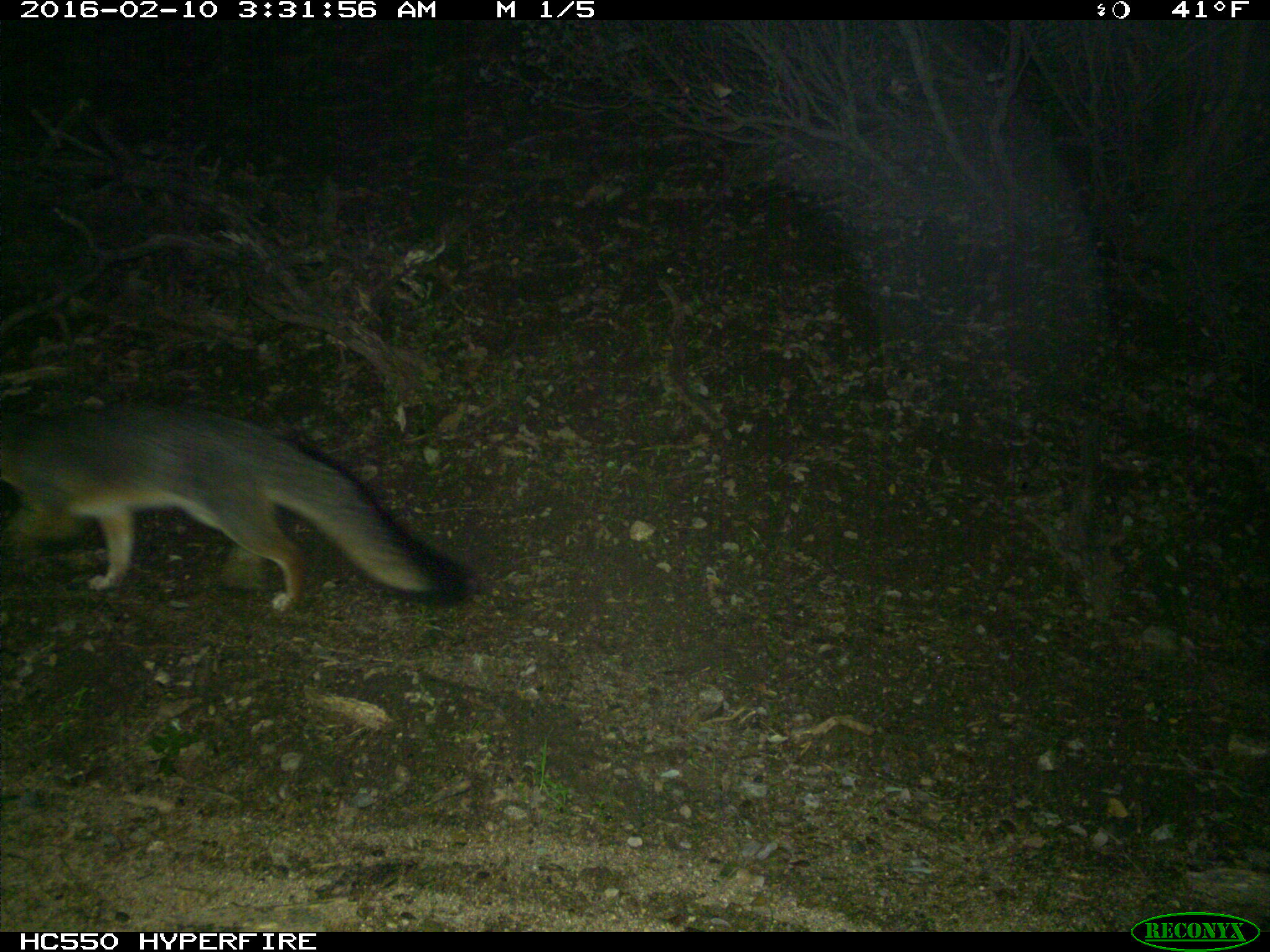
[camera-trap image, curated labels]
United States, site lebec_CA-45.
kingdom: Animalia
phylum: Chordata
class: Mammalia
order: Carnivora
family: Canidae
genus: Urocyon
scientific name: Urocyon cinereoargenteus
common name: gray fox